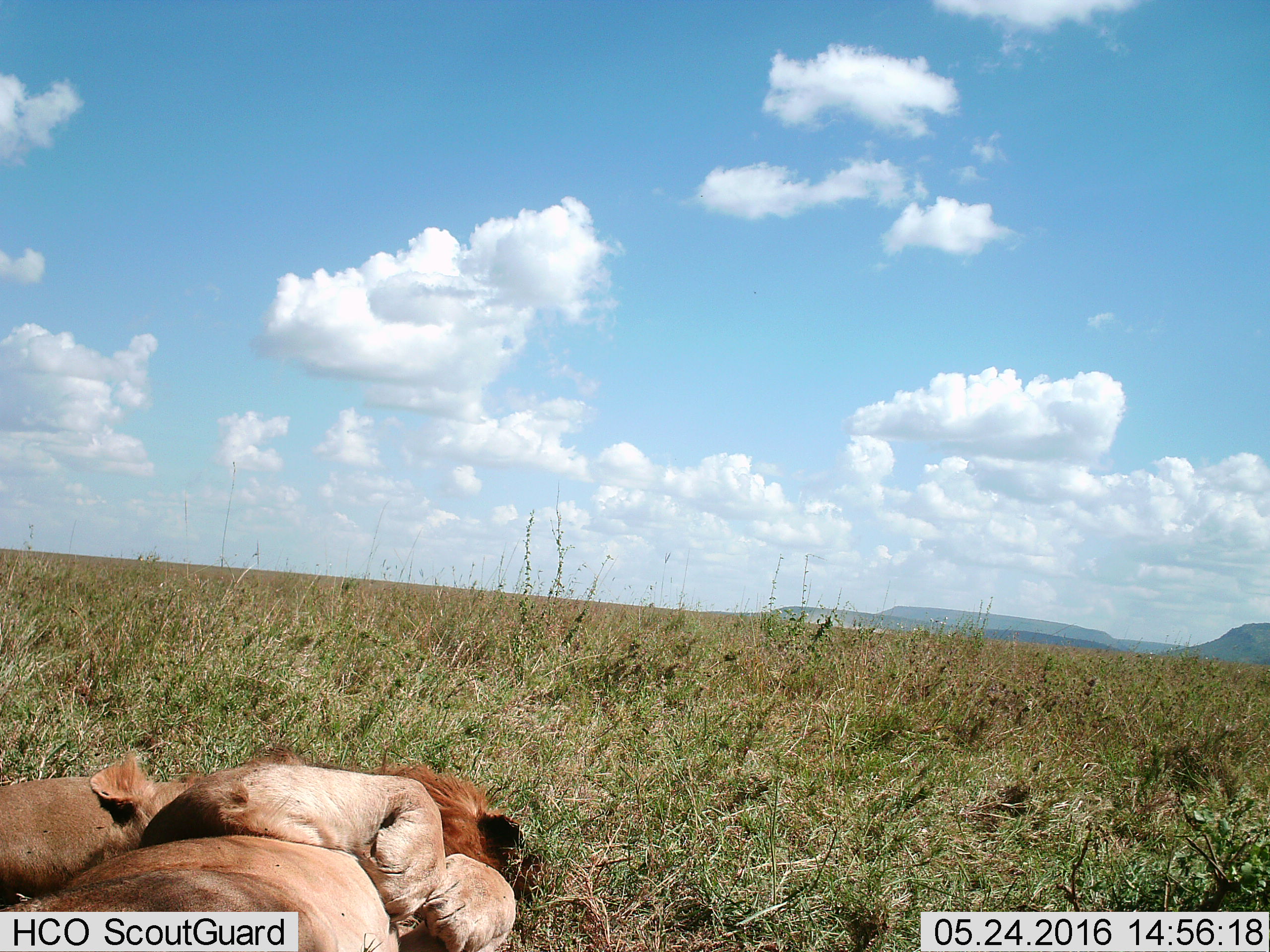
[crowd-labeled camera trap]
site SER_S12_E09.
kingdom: Animalia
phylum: Chordata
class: Mammalia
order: Carnivora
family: Felidae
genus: Panthera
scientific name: Panthera leo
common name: lion male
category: lionmale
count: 1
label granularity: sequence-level